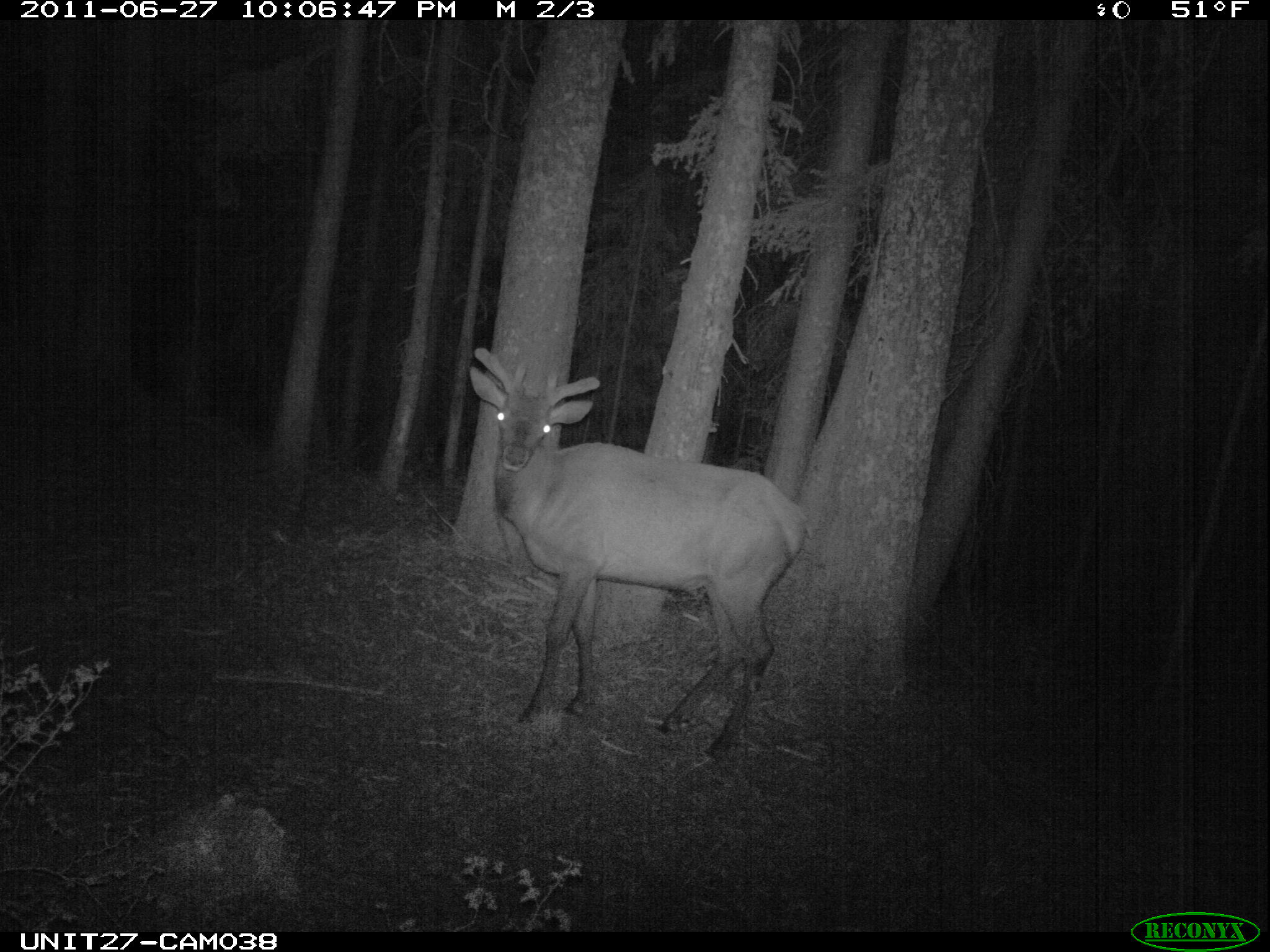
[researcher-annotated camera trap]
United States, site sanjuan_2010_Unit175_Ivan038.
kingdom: Animalia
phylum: Chordata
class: Mammalia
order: Artiodactyla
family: Cervidae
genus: Cervus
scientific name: Cervus elaphus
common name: red deer